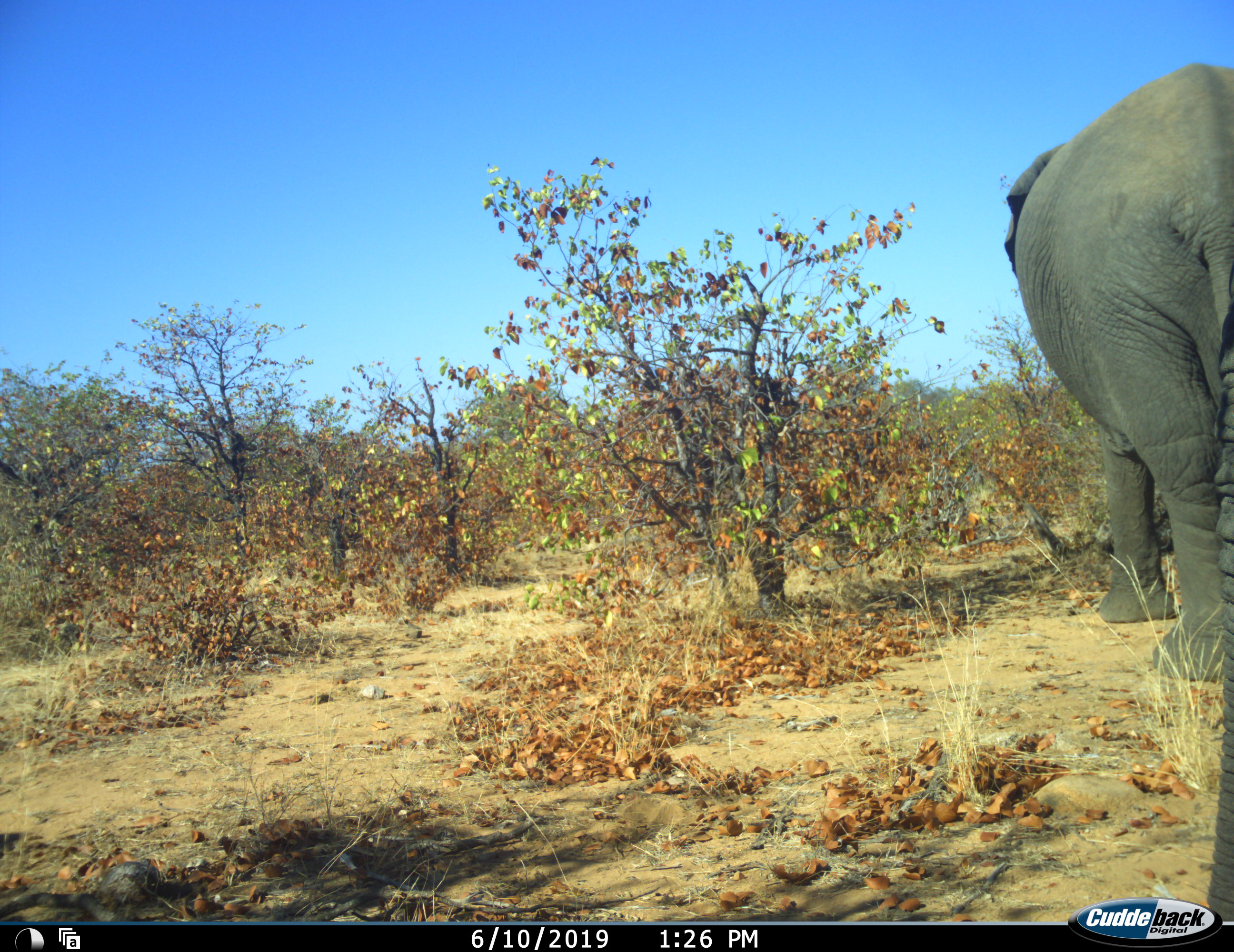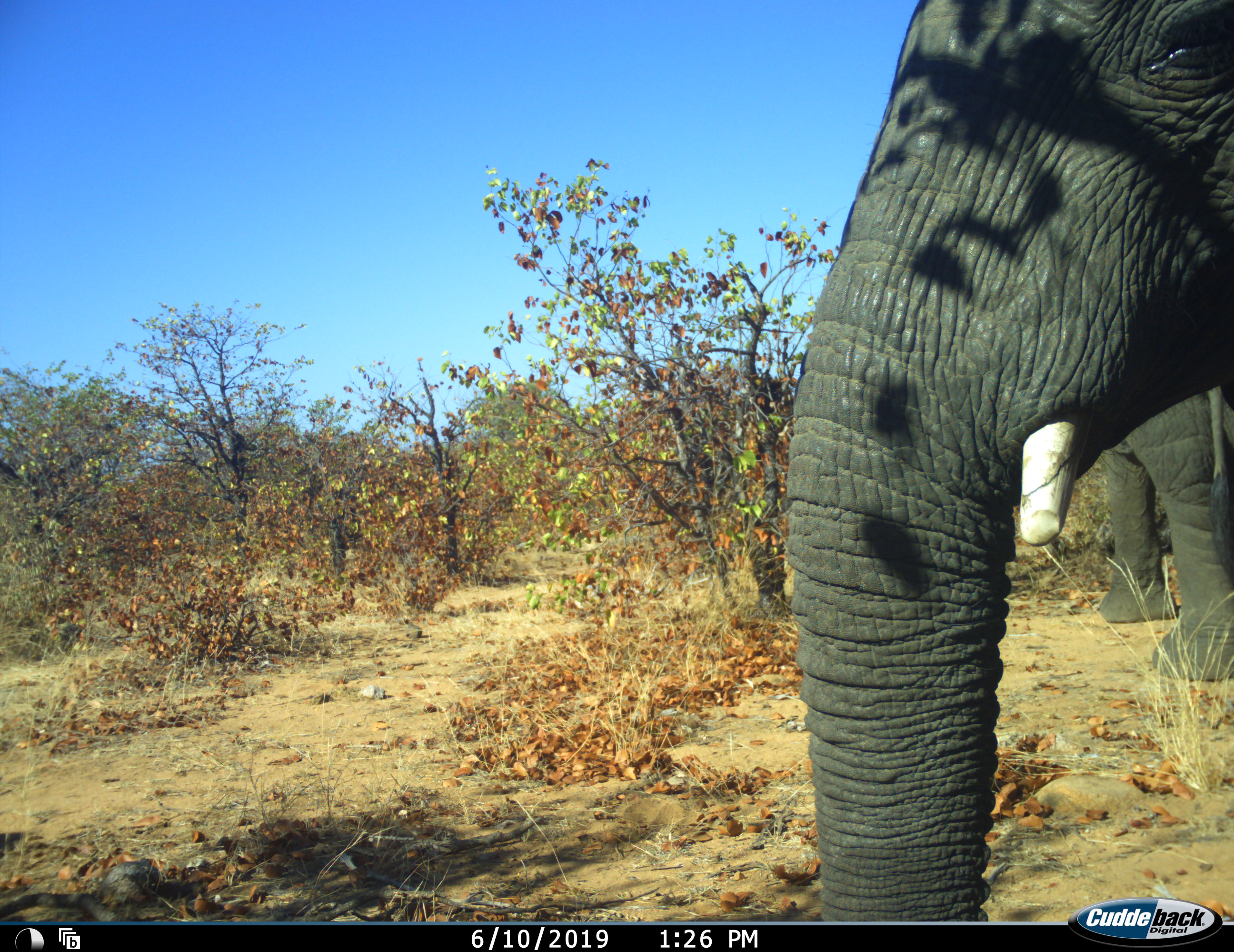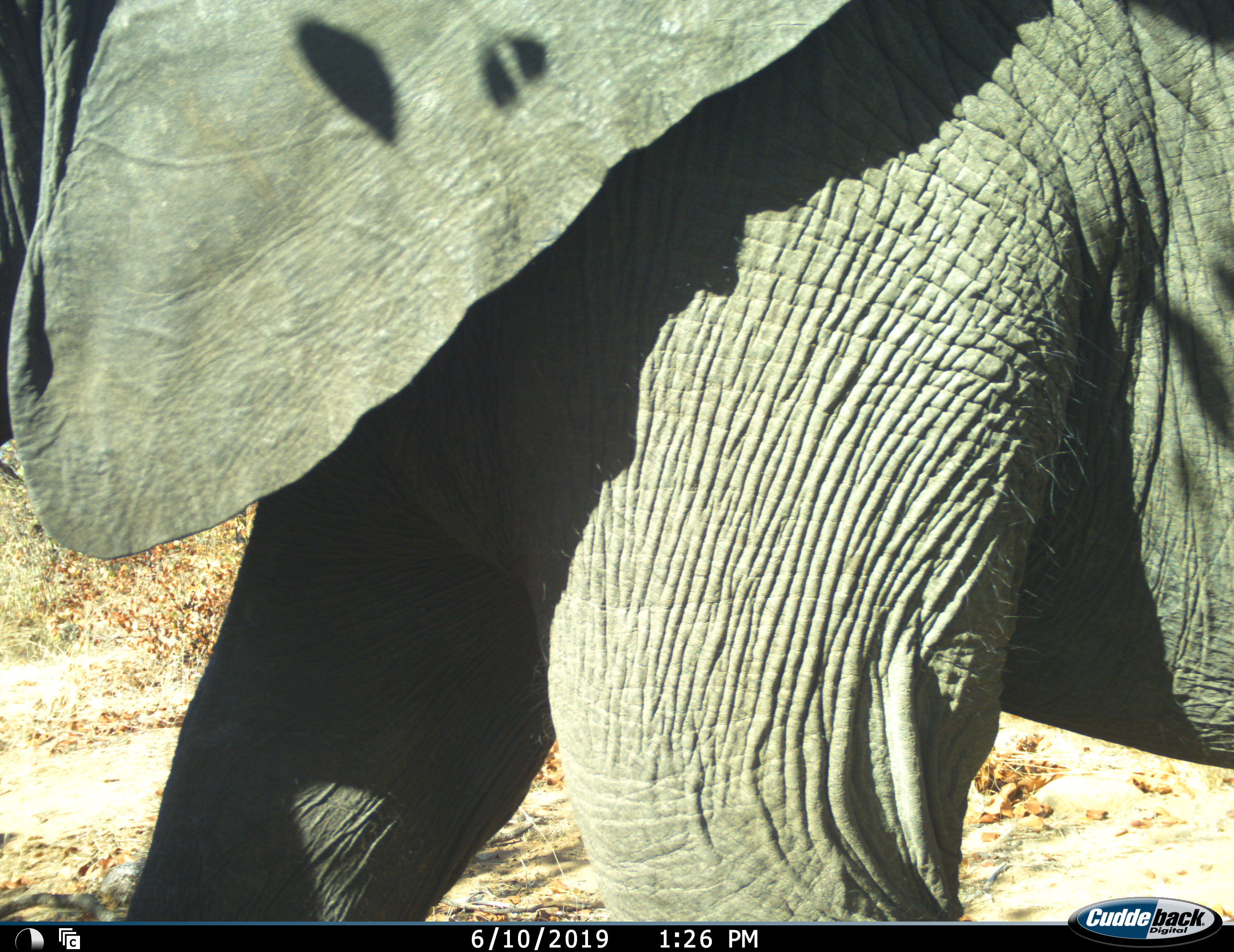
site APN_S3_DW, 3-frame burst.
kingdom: Animalia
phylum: Chordata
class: Mammalia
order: Proboscidea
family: Elephantidae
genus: Loxodonta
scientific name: Loxodonta africana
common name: african bush elephant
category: elephant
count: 2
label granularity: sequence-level